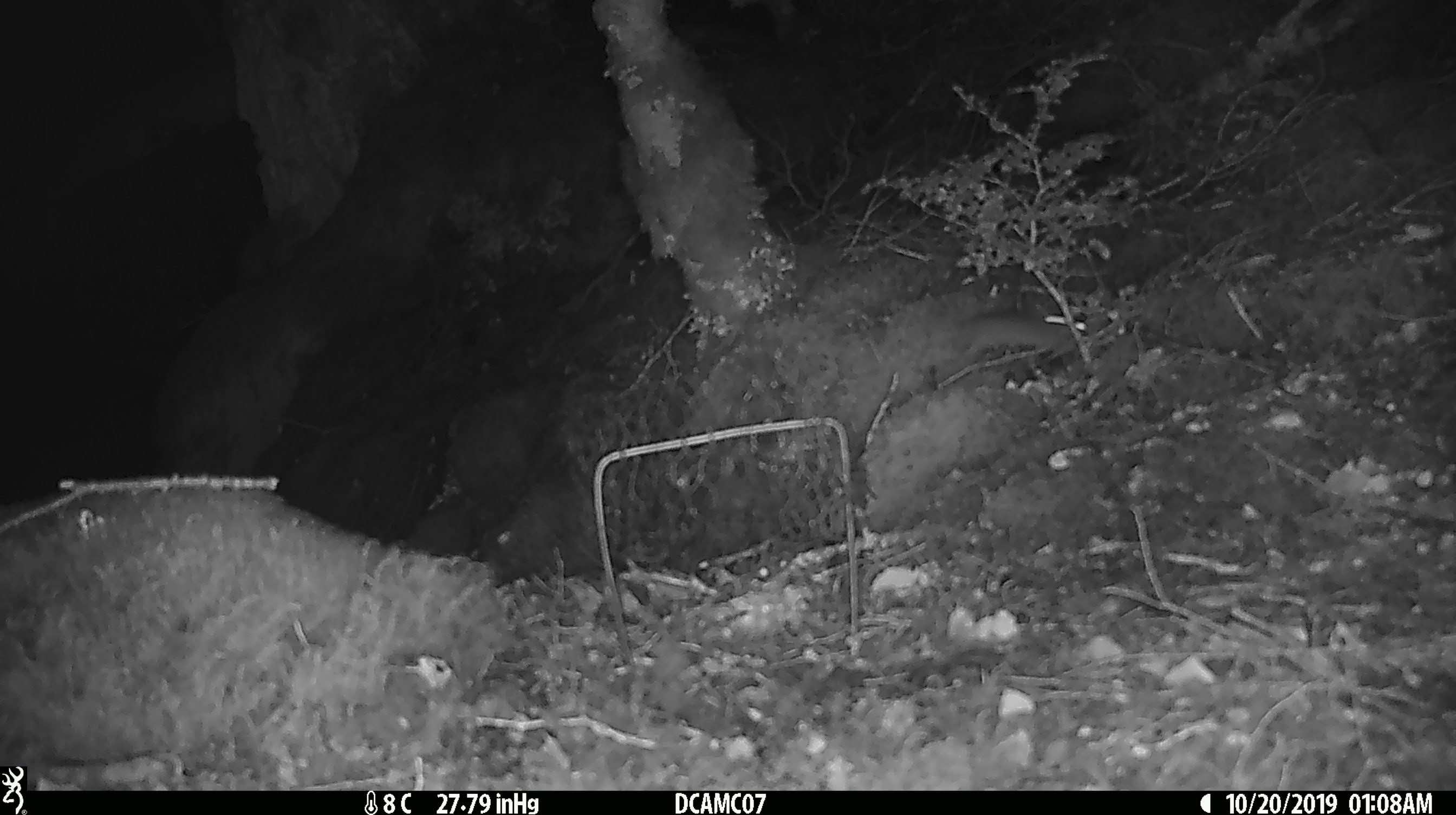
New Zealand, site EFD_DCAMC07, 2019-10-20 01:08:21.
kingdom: Animalia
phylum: Chordata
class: Mammalia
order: Rodentia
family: Muridae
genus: Mus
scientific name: Mus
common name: mouse